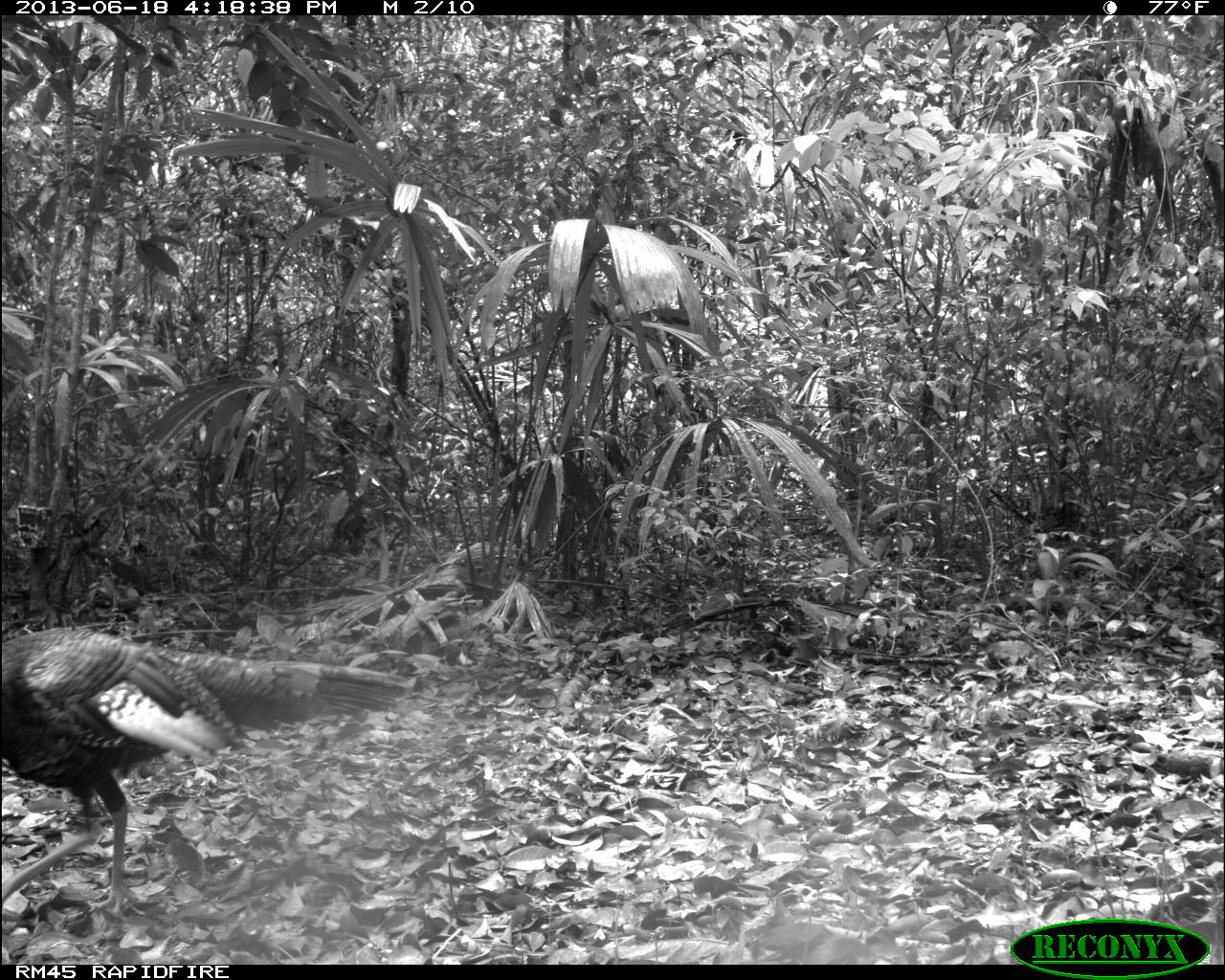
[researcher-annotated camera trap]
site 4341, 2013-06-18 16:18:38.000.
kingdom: Animalia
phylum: Chordata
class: Aves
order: Galliformes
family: Phasianidae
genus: Meleagris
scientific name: Meleagris ocellata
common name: ocellated turkey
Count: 1.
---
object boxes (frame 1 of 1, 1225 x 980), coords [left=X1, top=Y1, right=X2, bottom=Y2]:
meleagris ocellata: [left=0, top=621, right=416, bottom=934]